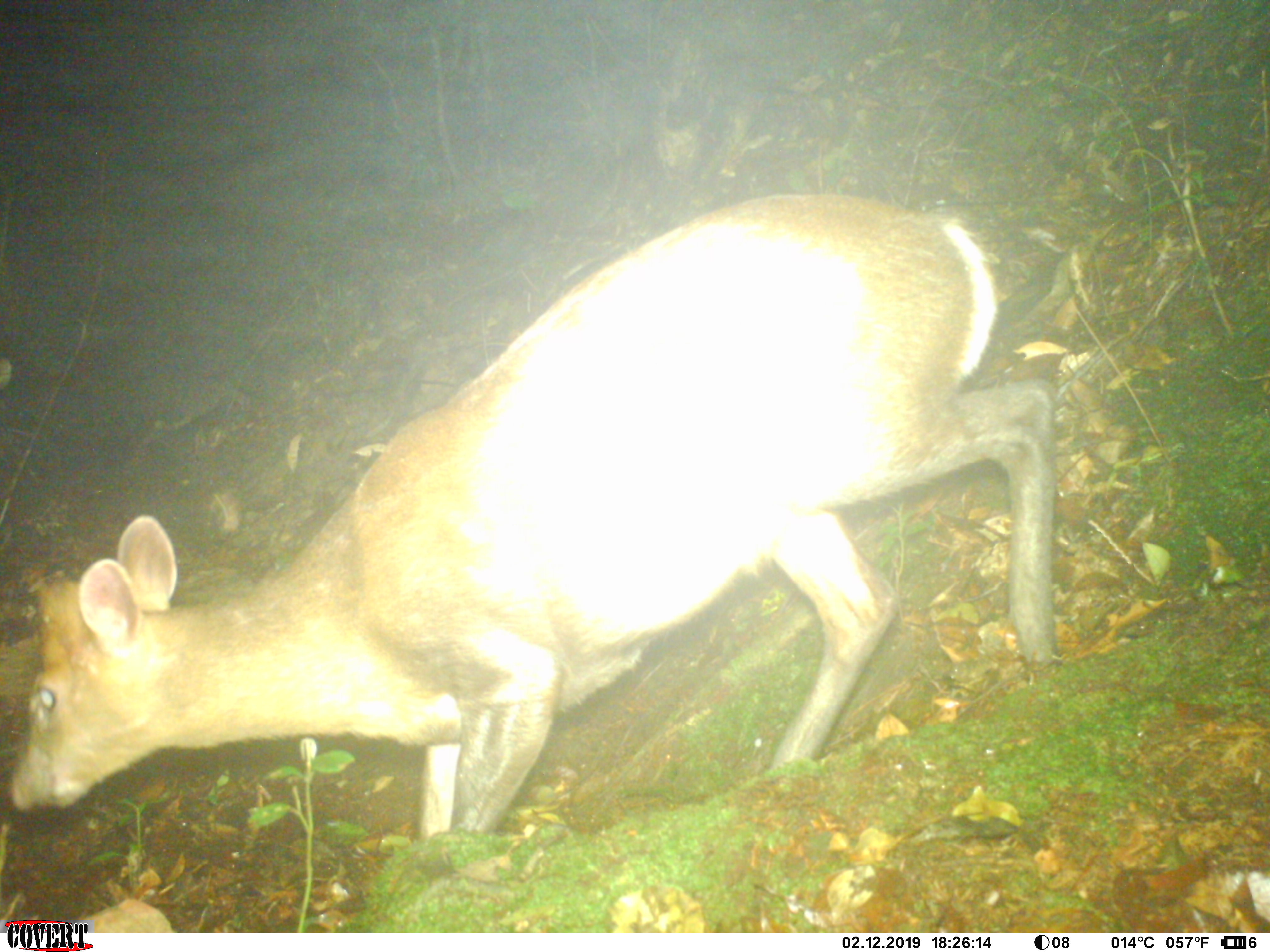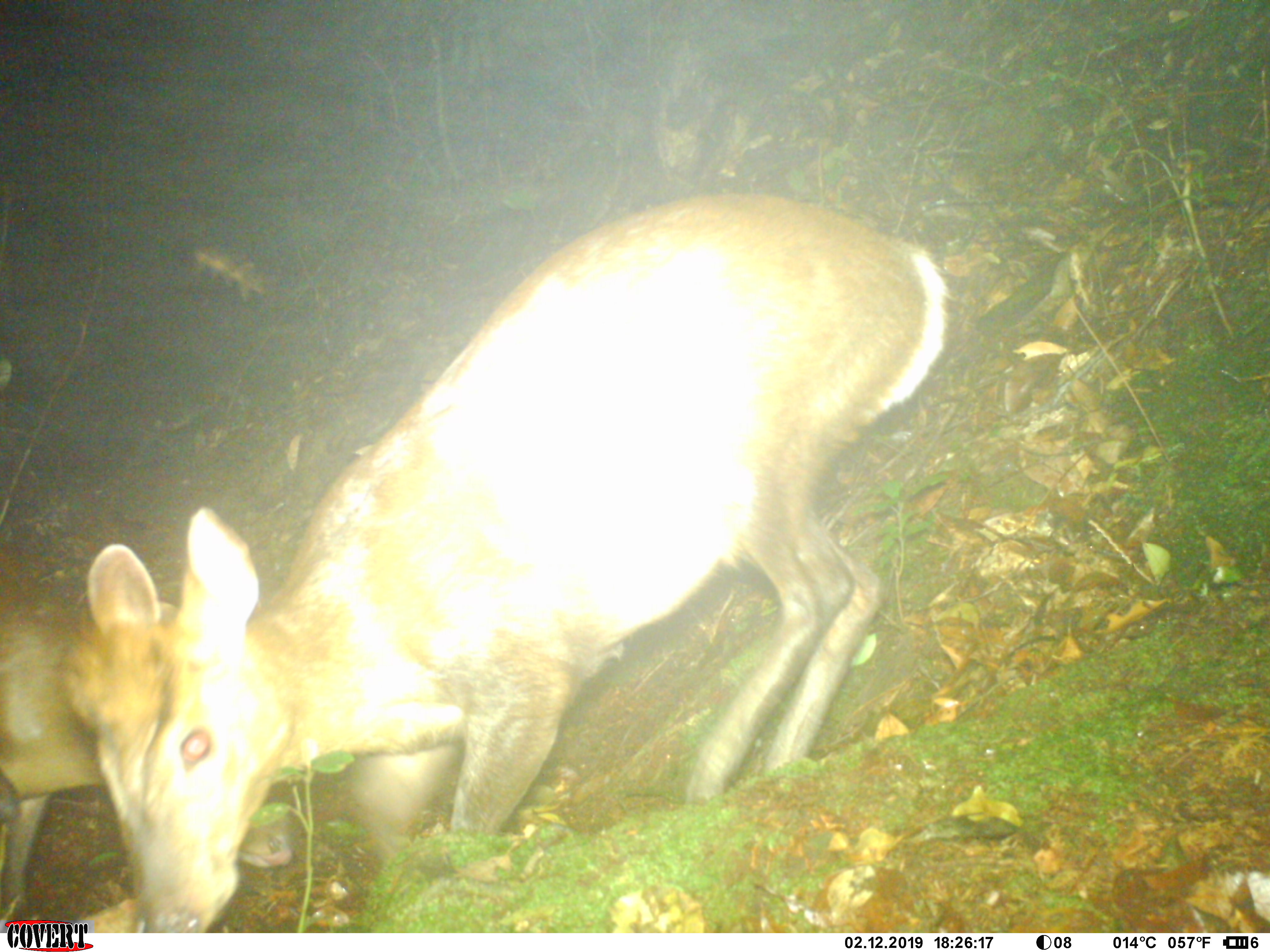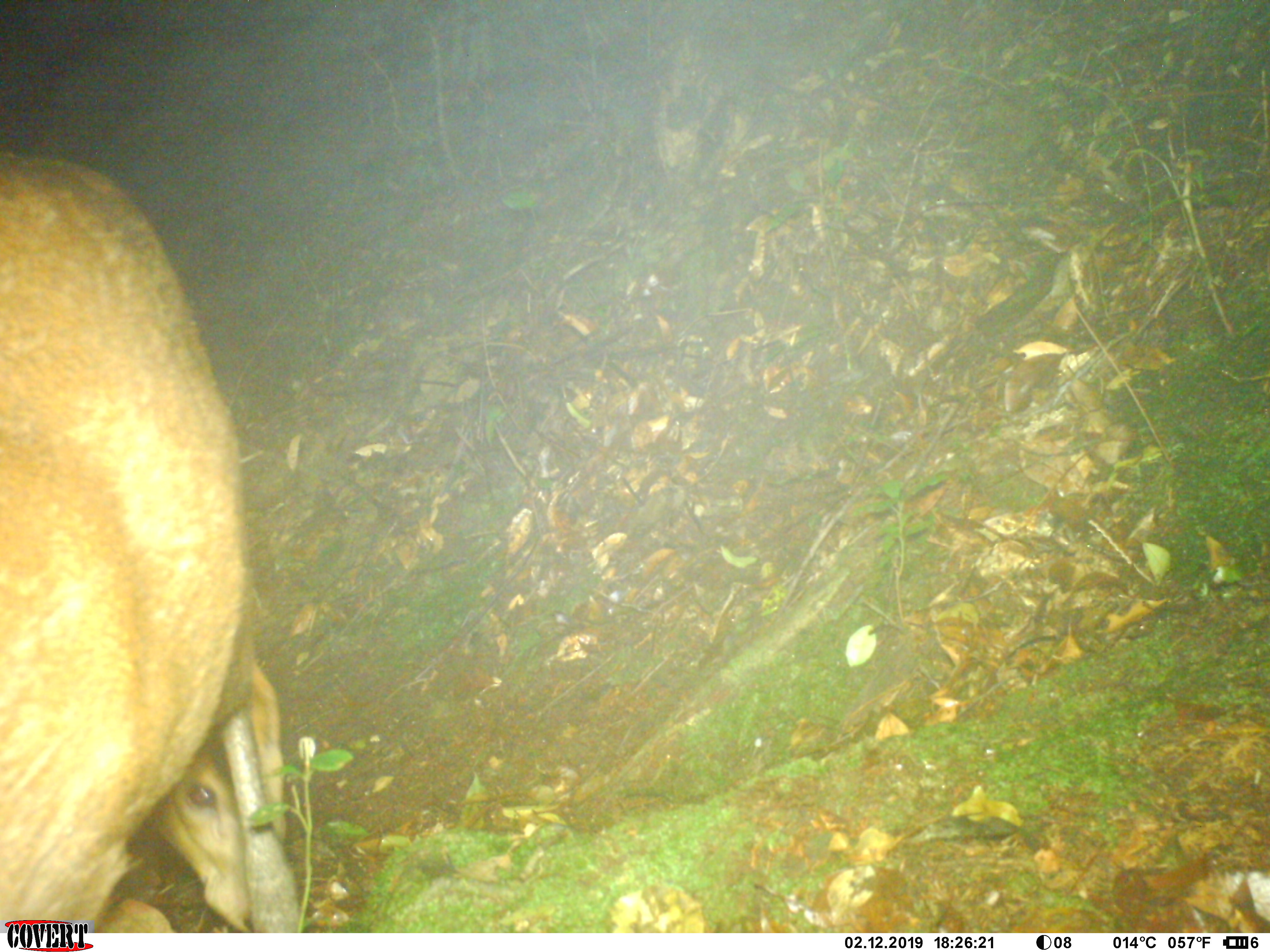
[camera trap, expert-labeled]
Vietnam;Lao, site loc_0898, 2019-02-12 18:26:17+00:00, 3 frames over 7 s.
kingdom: Animalia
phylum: Chordata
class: Mammalia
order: Artiodactyla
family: Cervidae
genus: Muntiacus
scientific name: Muntiacus rooseveltorum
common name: roosevelt's muntjac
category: roosevelts muntjac group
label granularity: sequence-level